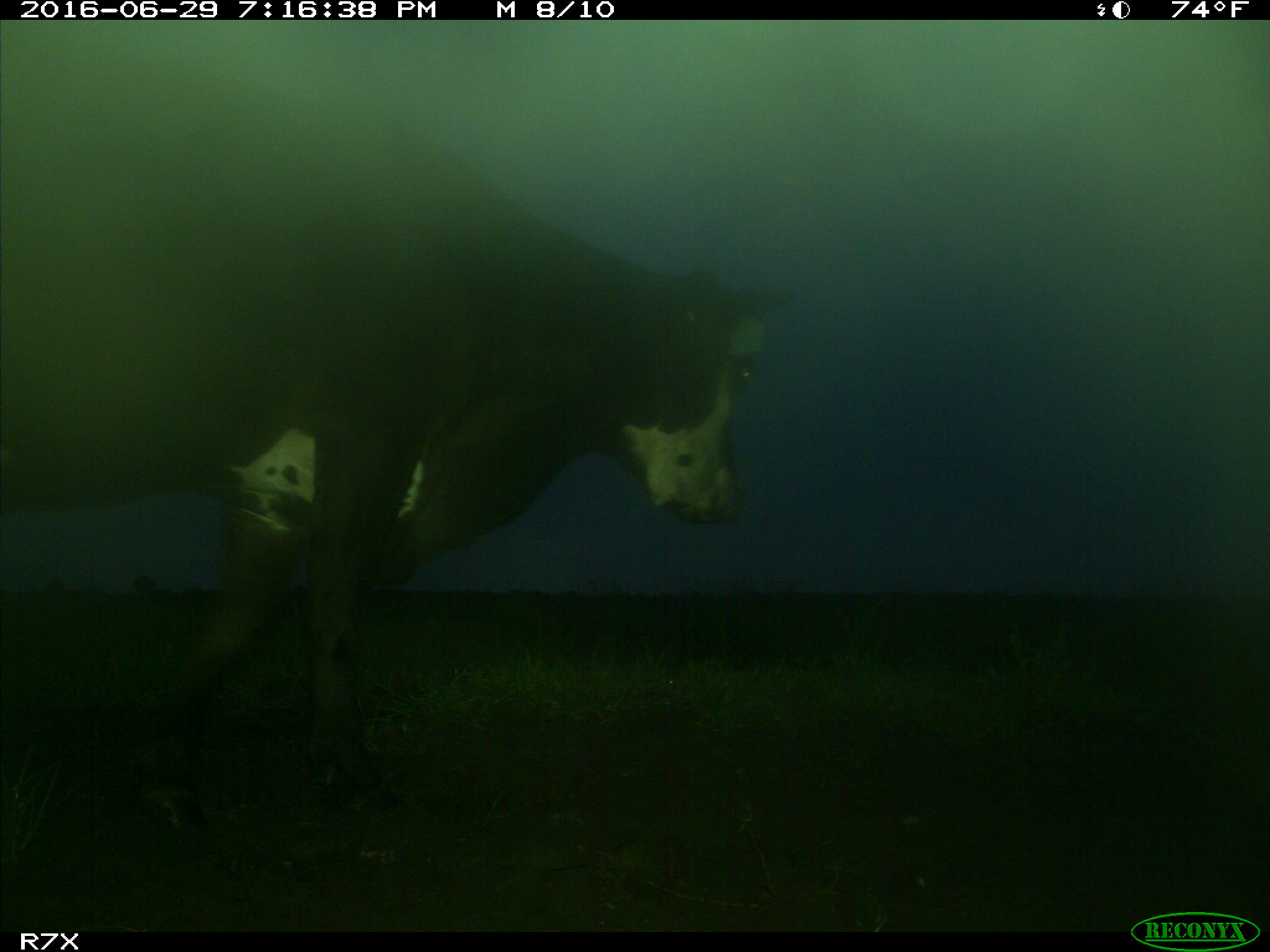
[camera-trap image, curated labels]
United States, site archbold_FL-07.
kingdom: Animalia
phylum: Chordata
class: Mammalia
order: Artiodactyla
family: Bovidae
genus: Bos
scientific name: Bos taurus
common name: domestic cow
Bos taurus (domestic cow).